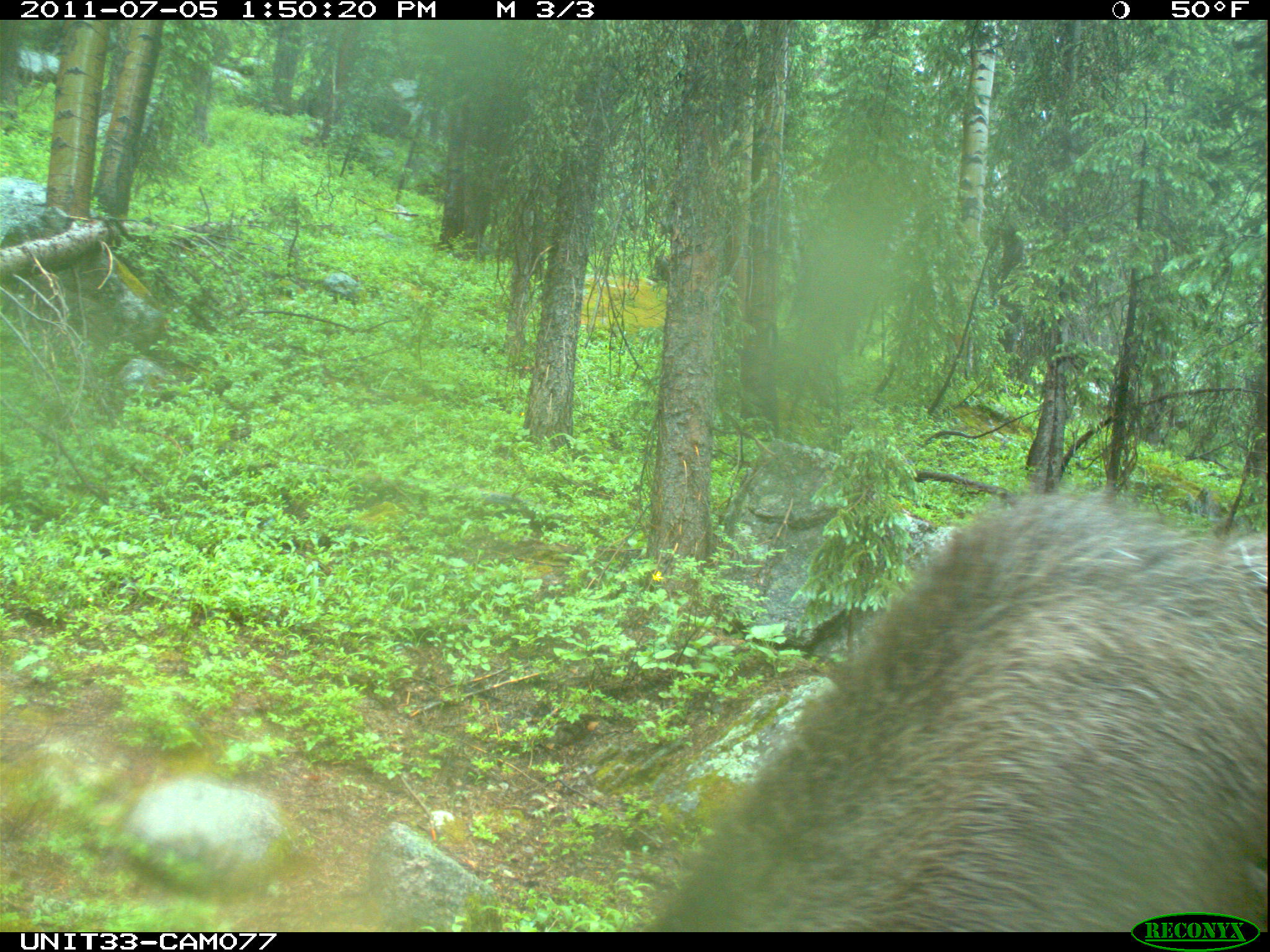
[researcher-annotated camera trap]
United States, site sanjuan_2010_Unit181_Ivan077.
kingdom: Animalia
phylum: Chordata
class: Mammalia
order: Artiodactyla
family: Cervidae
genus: Alces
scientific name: Alces alces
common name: moose